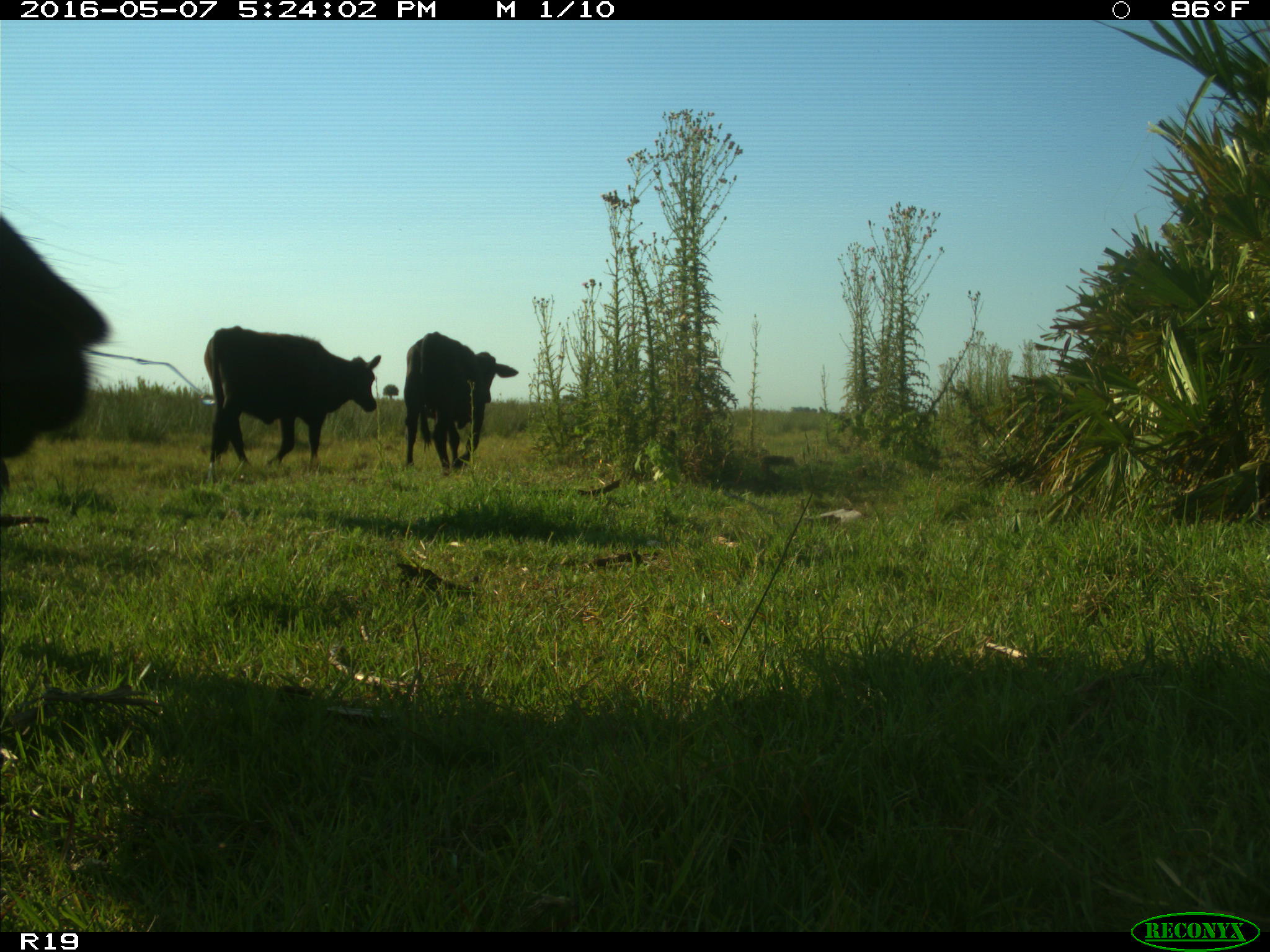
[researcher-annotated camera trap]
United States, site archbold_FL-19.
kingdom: Animalia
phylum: Chordata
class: Mammalia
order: Artiodactyla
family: Bovidae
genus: Bos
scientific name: Bos taurus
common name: domestic cow